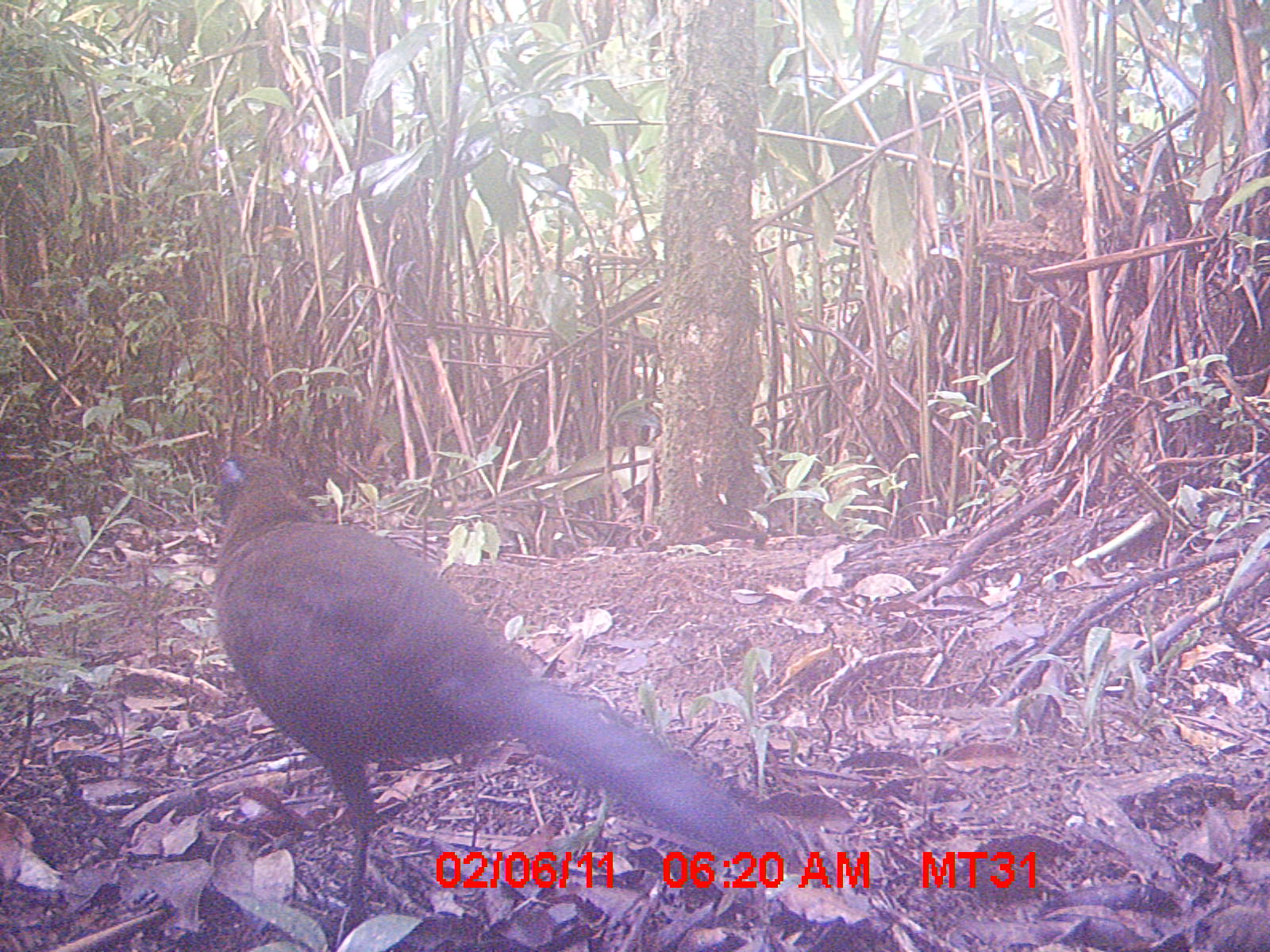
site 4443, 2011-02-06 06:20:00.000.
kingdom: Animalia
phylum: Chordata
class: Aves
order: Cuculiformes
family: Cuculidae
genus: Coua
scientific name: Coua serriana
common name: red-breasted coua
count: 2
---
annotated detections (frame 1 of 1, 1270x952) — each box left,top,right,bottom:
coua serriana: 207,448,812,932